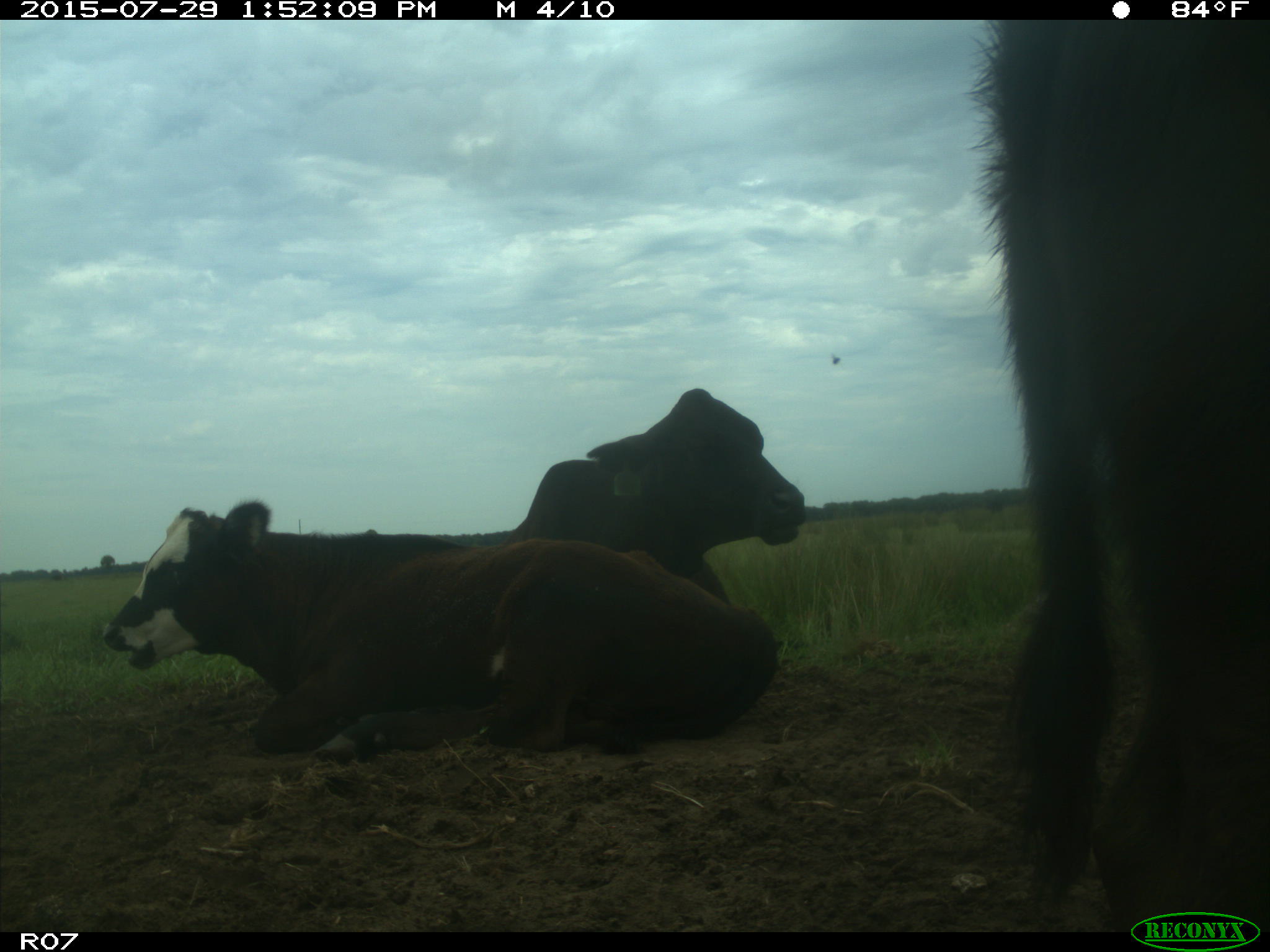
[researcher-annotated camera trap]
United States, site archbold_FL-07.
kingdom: Animalia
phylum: Chordata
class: Mammalia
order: Artiodactyla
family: Bovidae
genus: Bos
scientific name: Bos taurus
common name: domestic cow